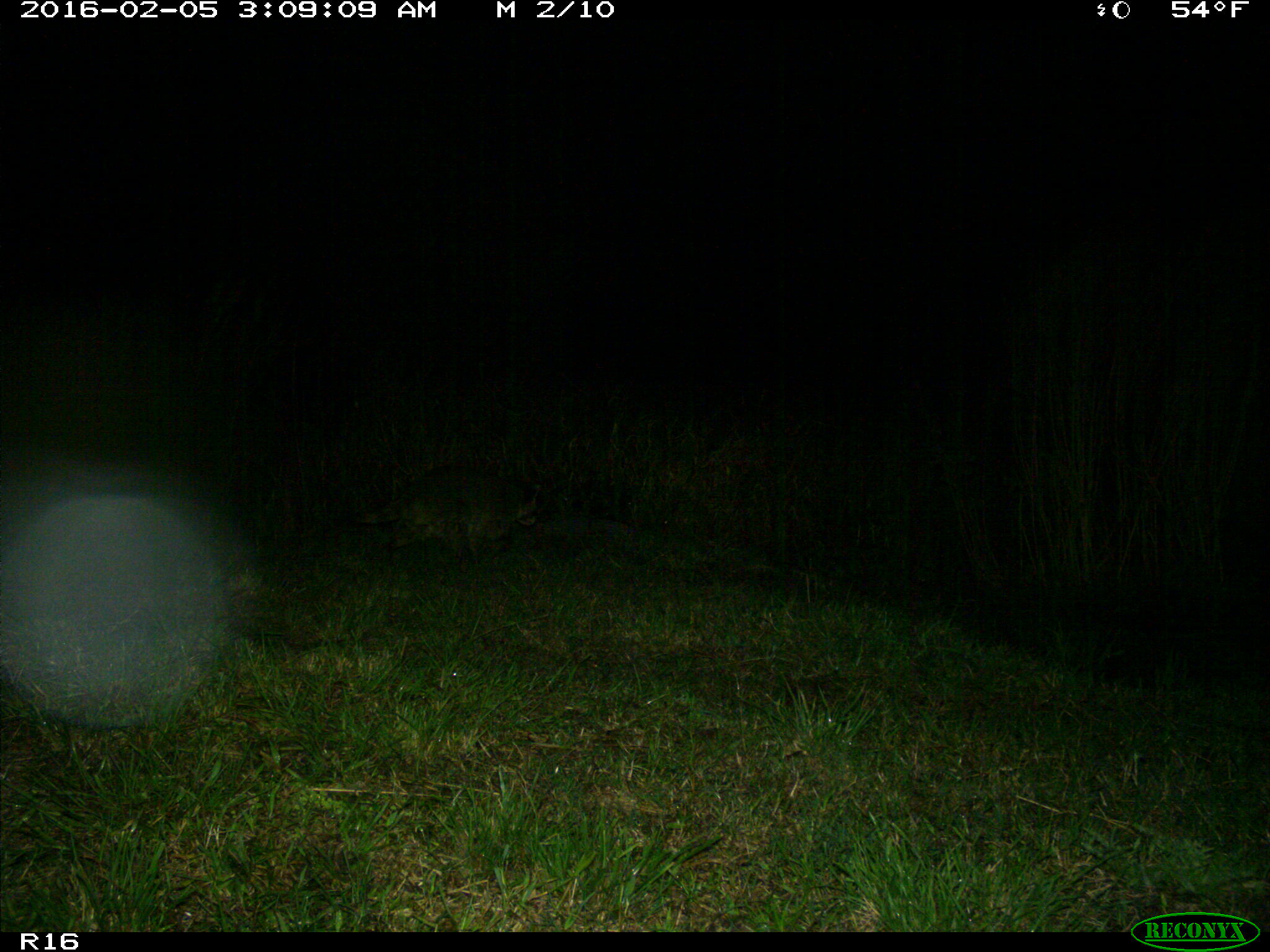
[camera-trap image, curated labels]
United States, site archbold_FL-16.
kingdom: Animalia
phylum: Chordata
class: Mammalia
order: Carnivora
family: Procyonidae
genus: Procyon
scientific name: Procyon lotor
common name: common raccoon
Procyon lotor (common raccoon).